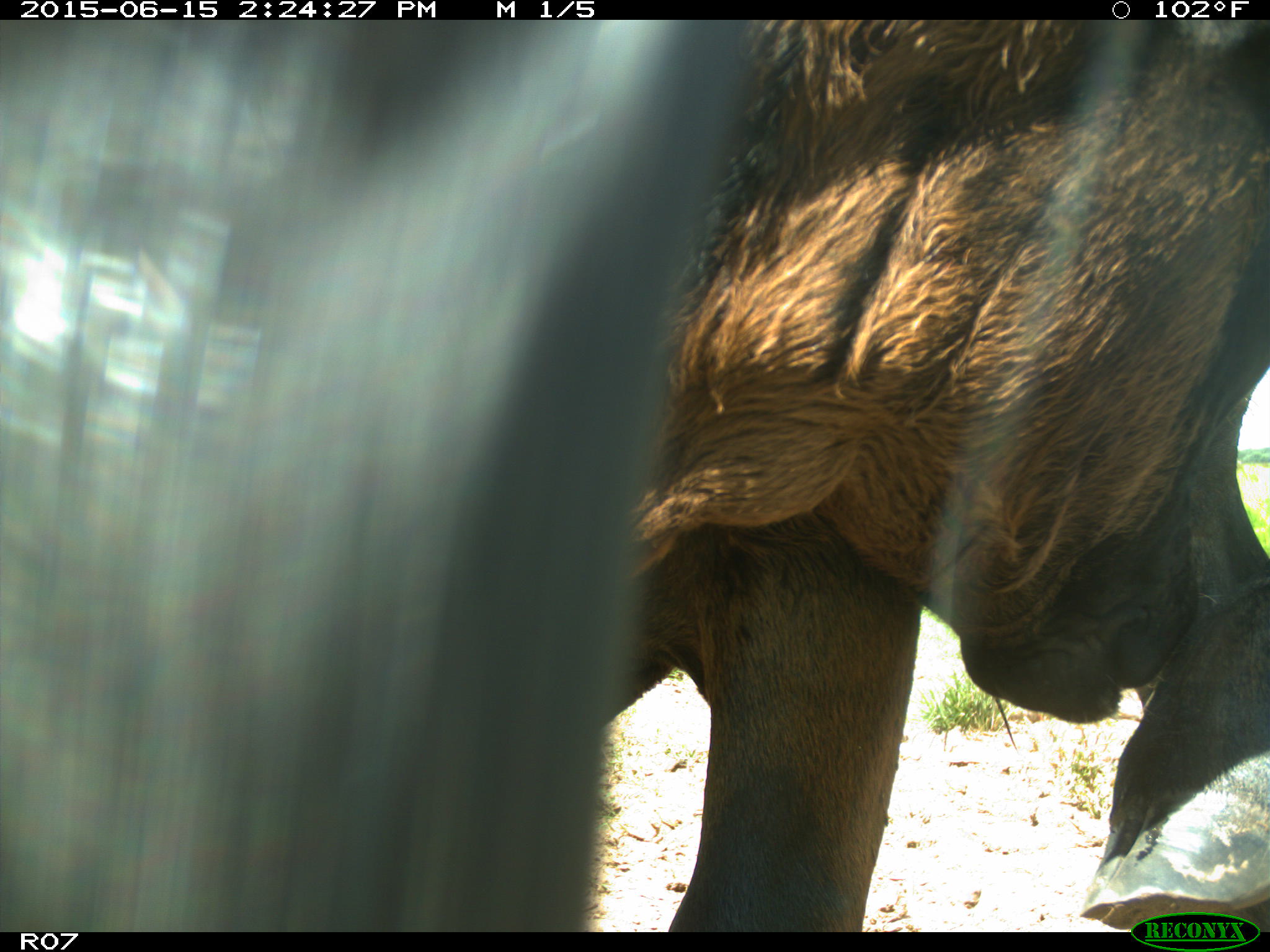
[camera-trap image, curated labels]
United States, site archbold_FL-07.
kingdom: Animalia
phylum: Chordata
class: Mammalia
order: Artiodactyla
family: Bovidae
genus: Bos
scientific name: Bos taurus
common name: domestic cow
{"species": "Bos taurus (domestic cow)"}